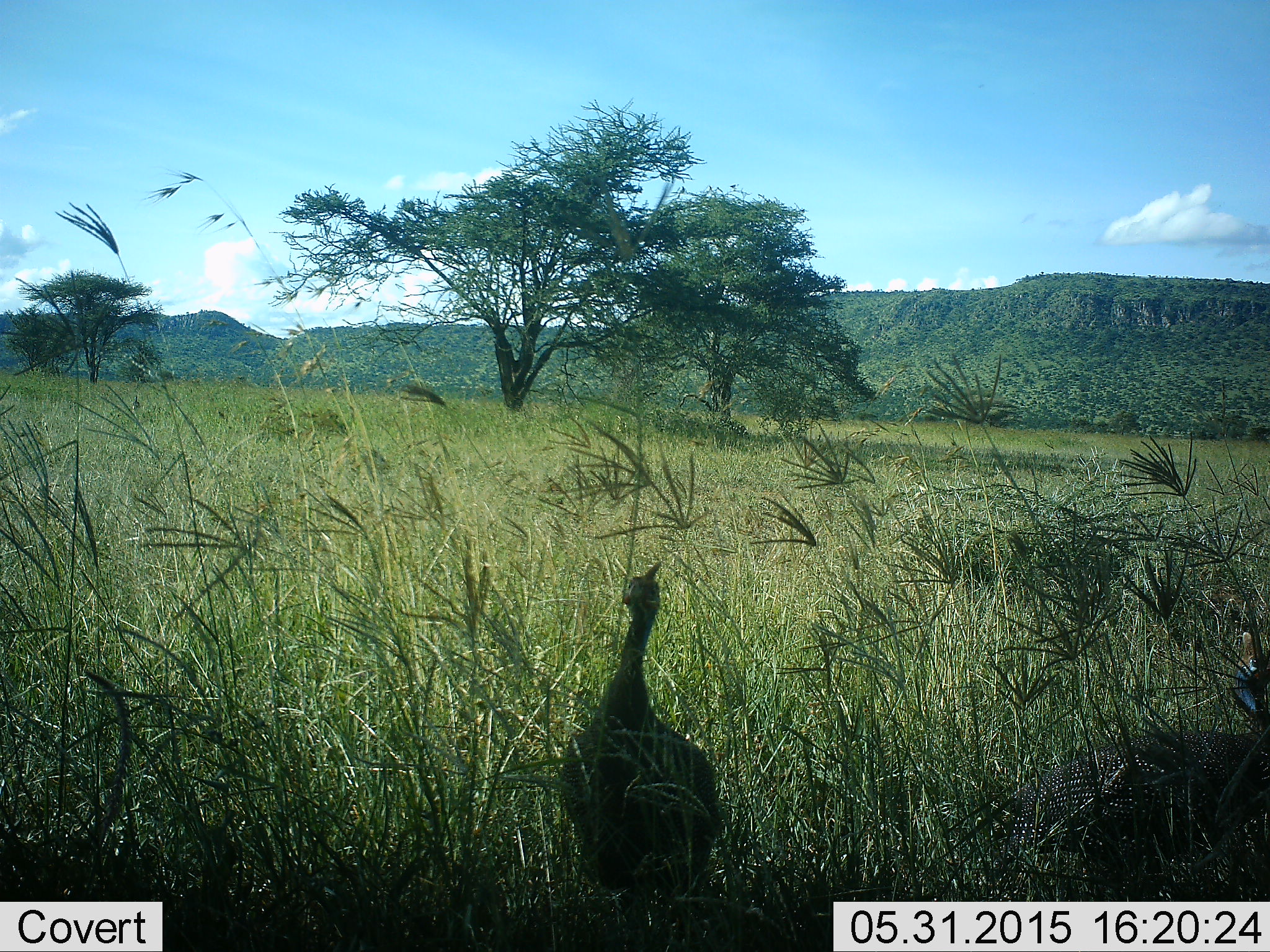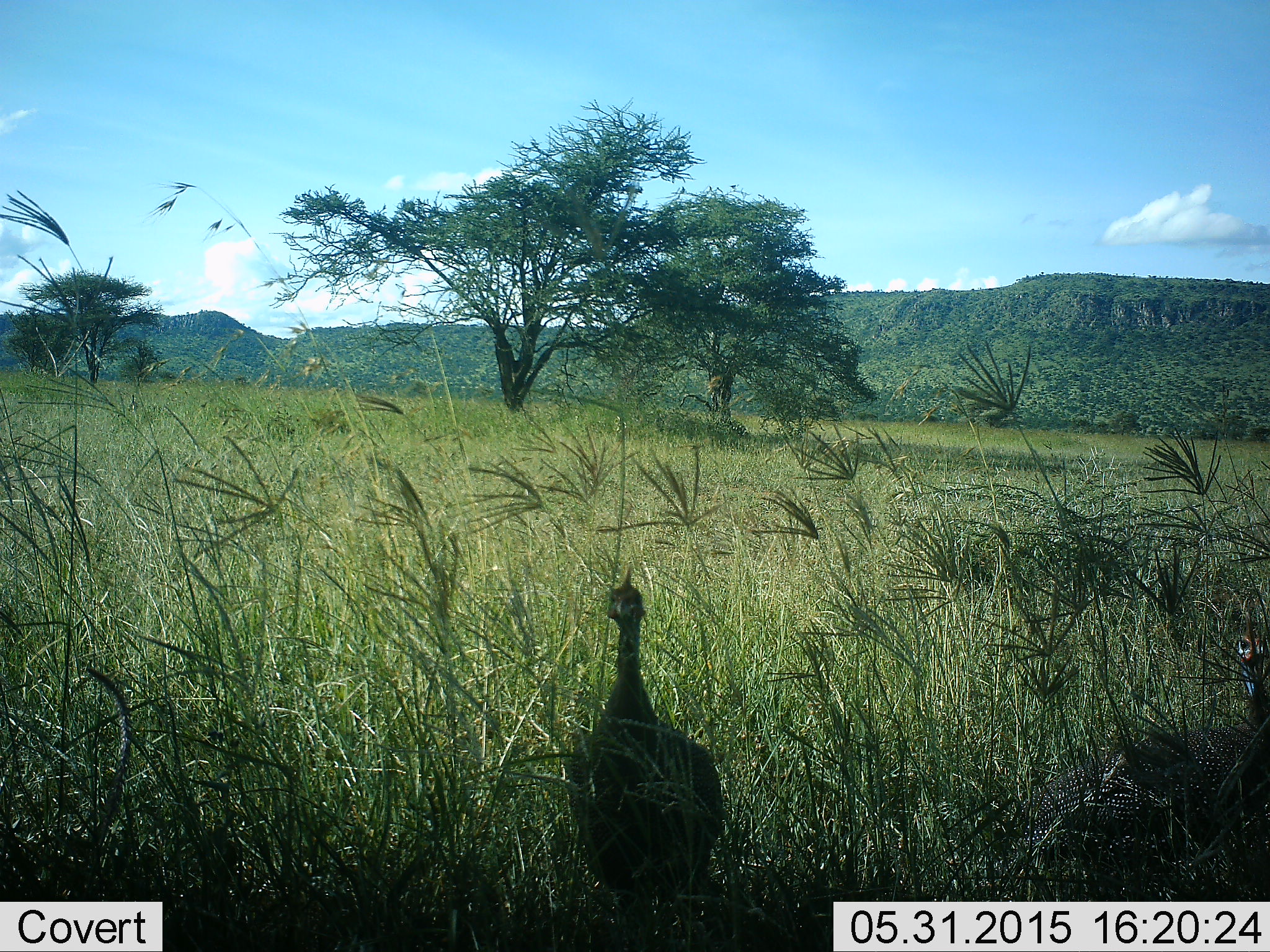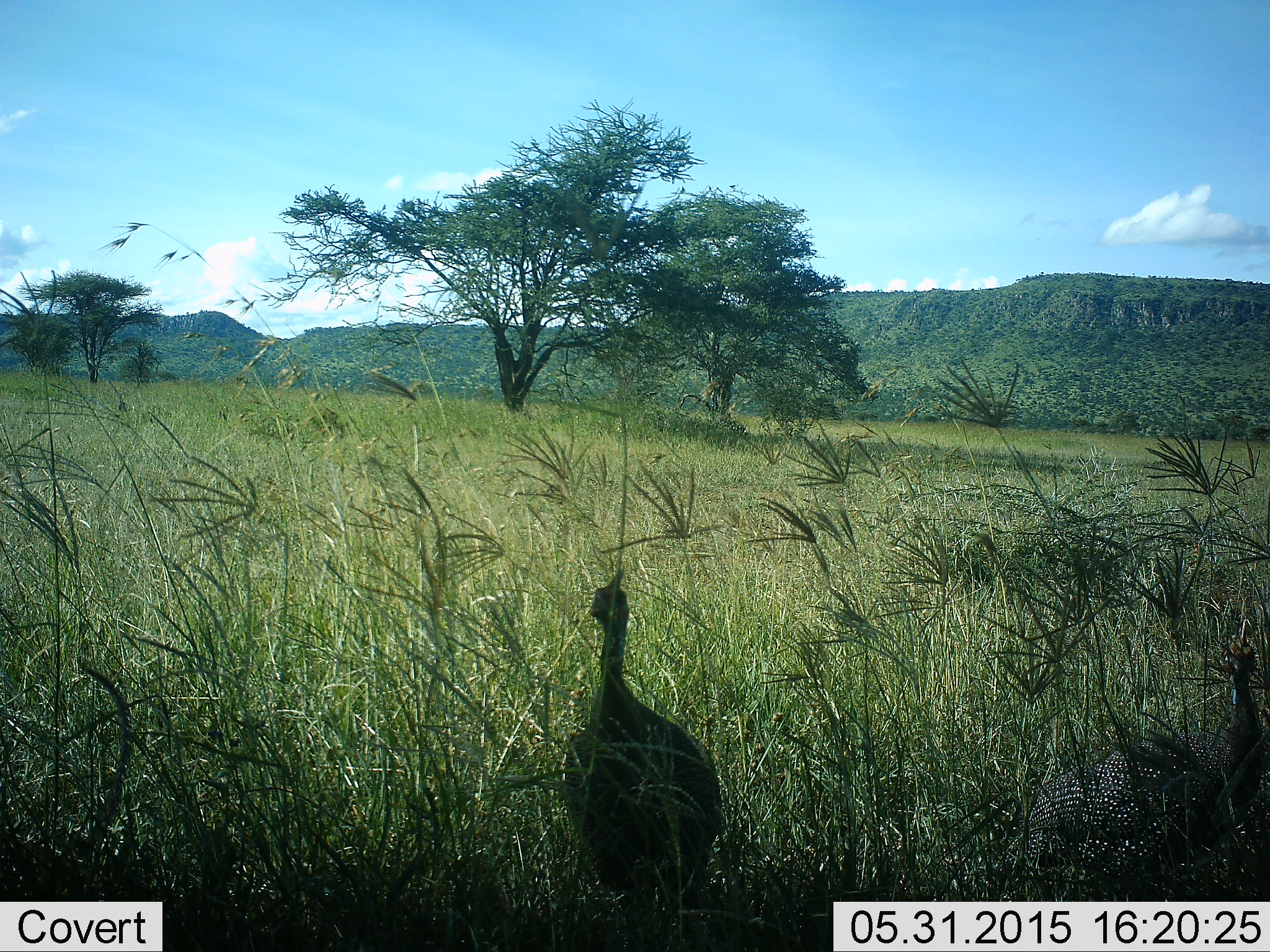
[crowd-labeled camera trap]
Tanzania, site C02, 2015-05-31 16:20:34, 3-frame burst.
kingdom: Animalia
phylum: Chordata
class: Aves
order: Galliformes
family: Numididae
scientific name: Numididae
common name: guinea fowl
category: guineafowl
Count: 1.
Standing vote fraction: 90%.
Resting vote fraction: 0%.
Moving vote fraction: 10%.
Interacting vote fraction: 0%.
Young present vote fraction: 0%.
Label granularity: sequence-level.